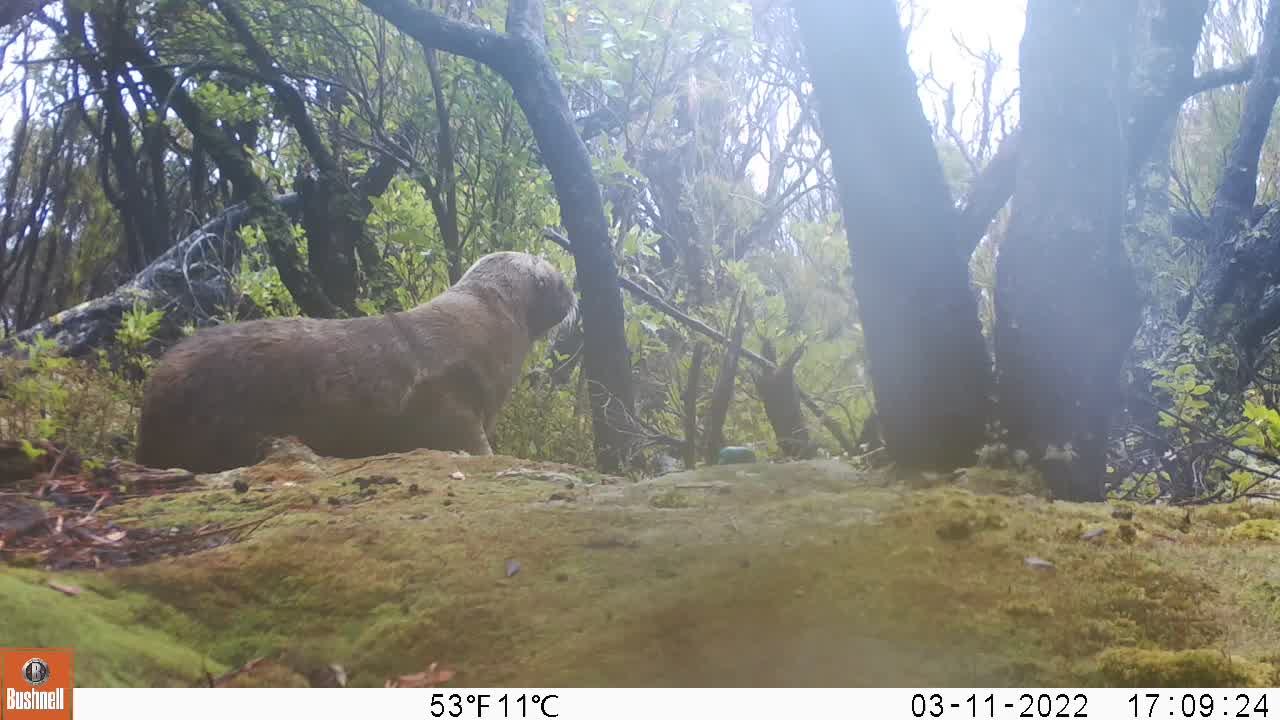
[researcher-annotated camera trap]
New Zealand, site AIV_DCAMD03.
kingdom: Animalia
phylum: Chordata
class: Mammalia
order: Carnivora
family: Otariidae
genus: Phocarctos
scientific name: Phocarctos hookeri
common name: new zealand sea lion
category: sealion